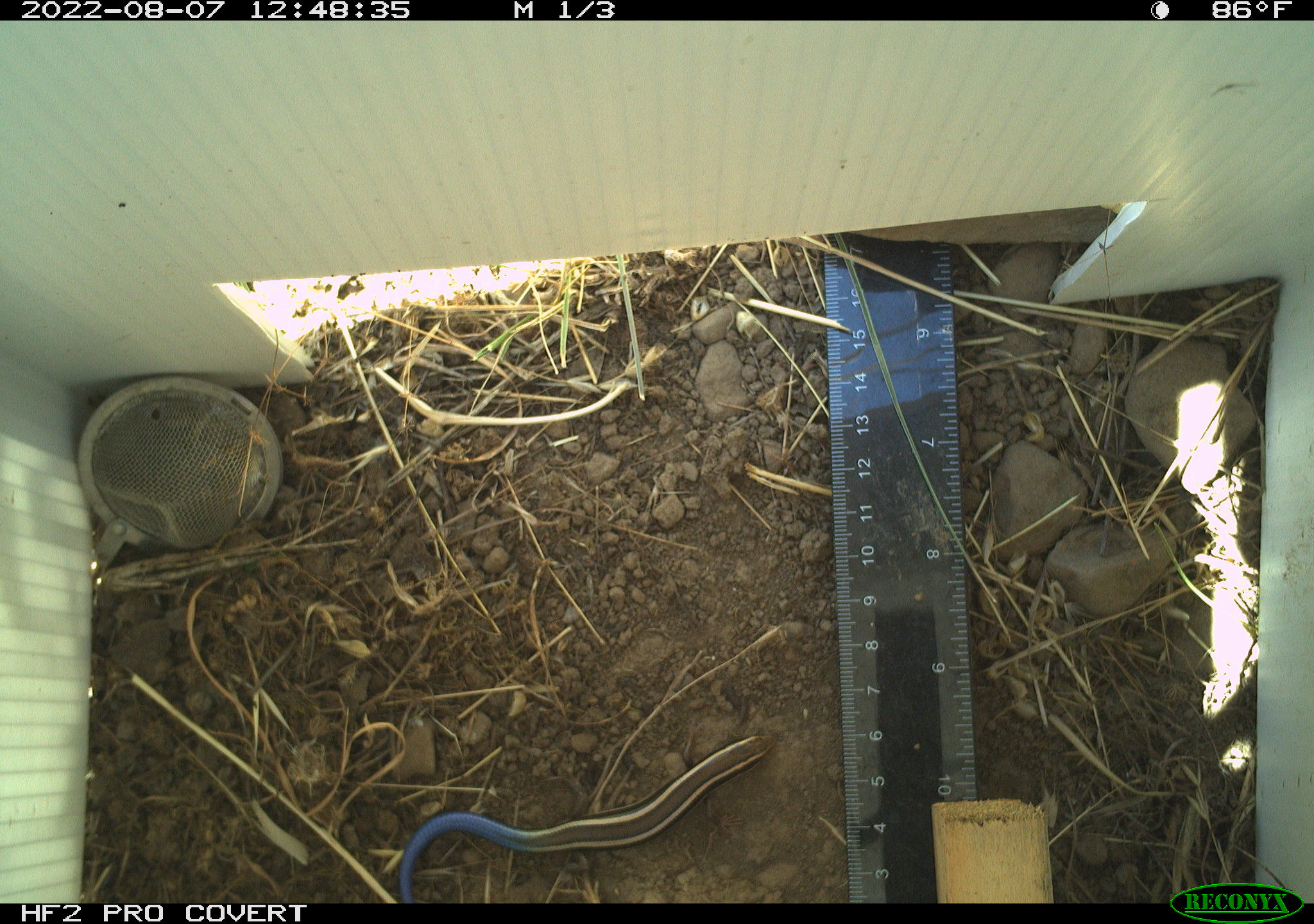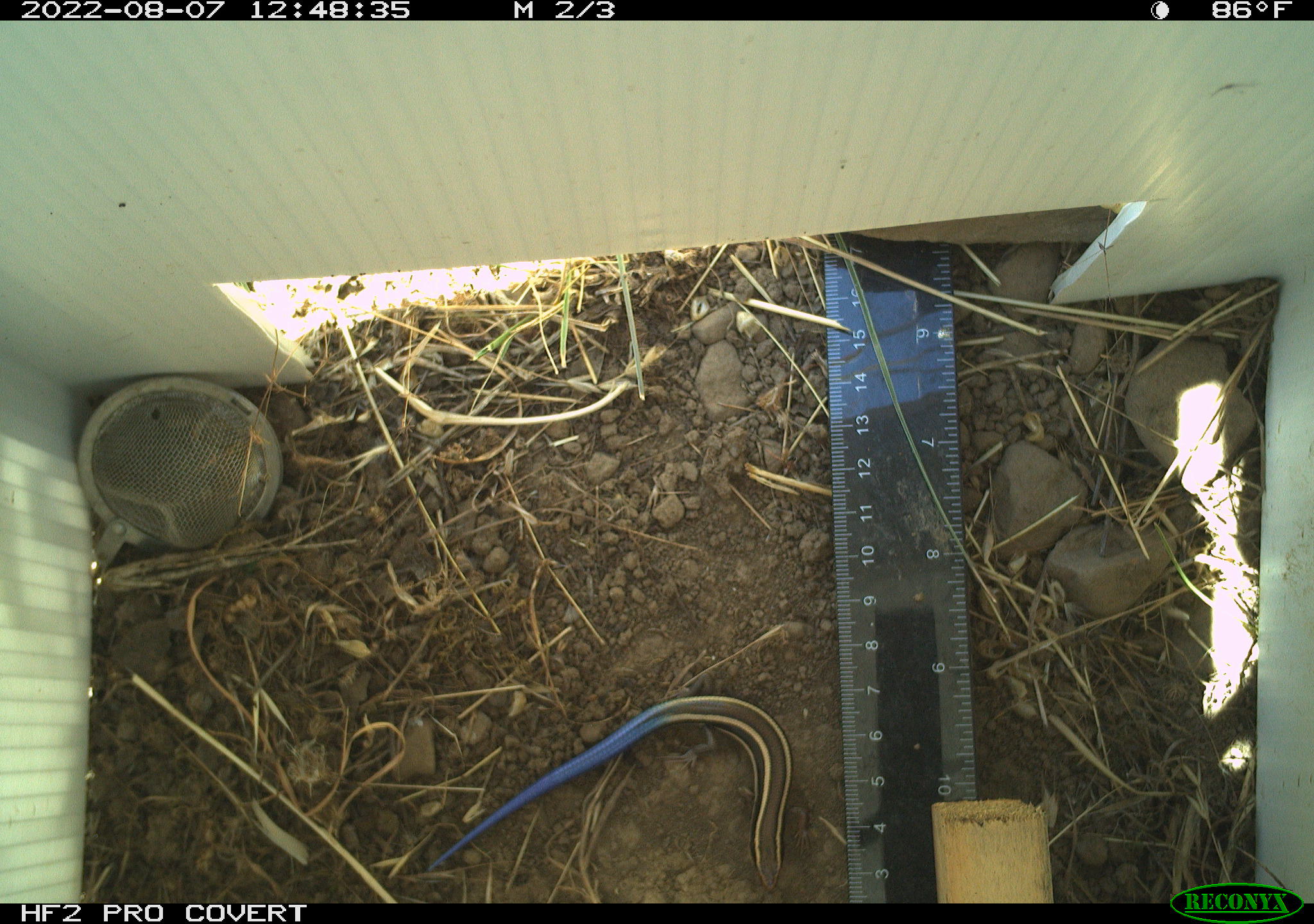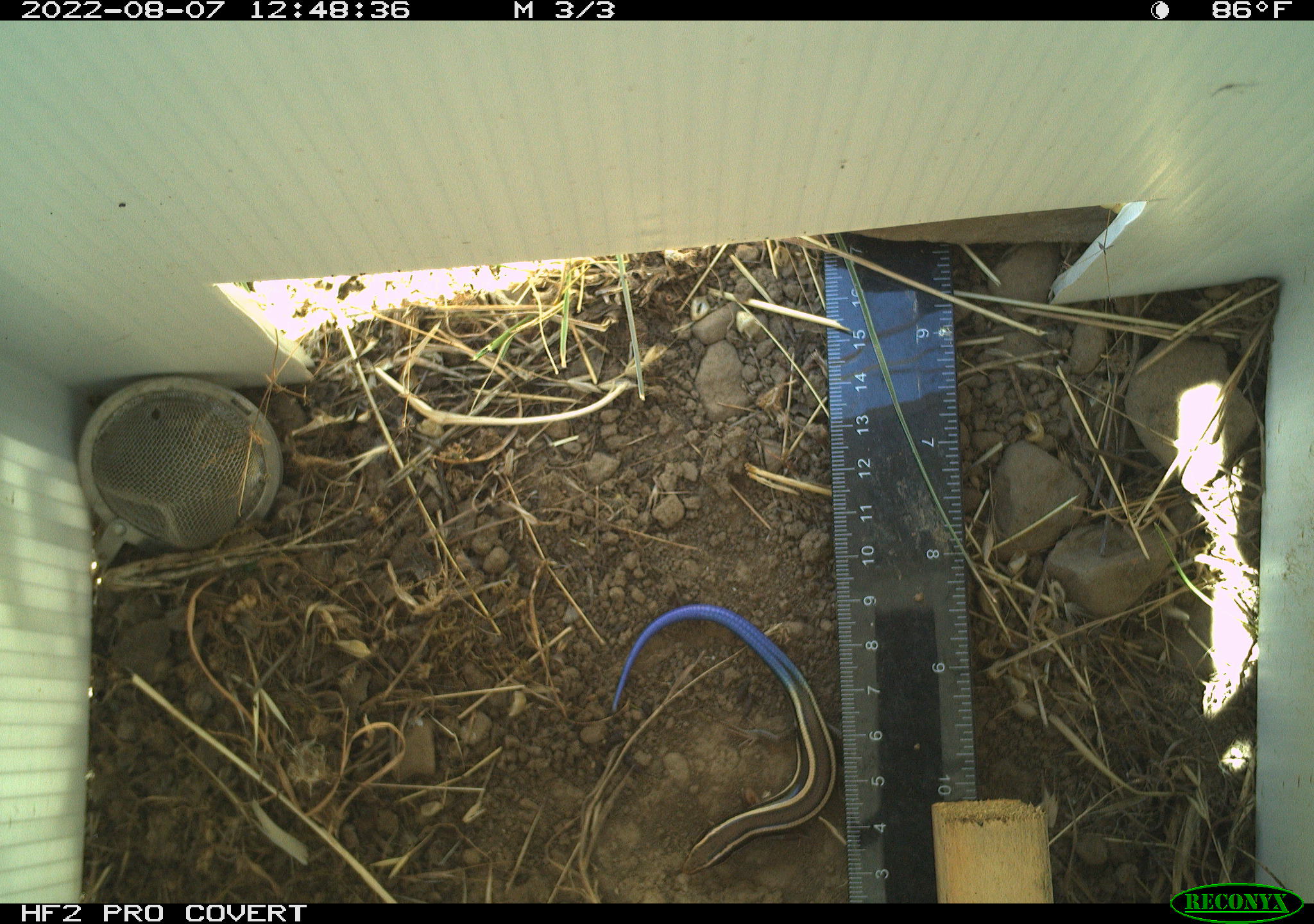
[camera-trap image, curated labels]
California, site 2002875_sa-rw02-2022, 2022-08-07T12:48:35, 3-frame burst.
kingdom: Animalia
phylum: Chordata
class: Reptilia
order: Squamata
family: Scincidae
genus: Plestiodon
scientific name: Plestiodon skiltonianus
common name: western skink